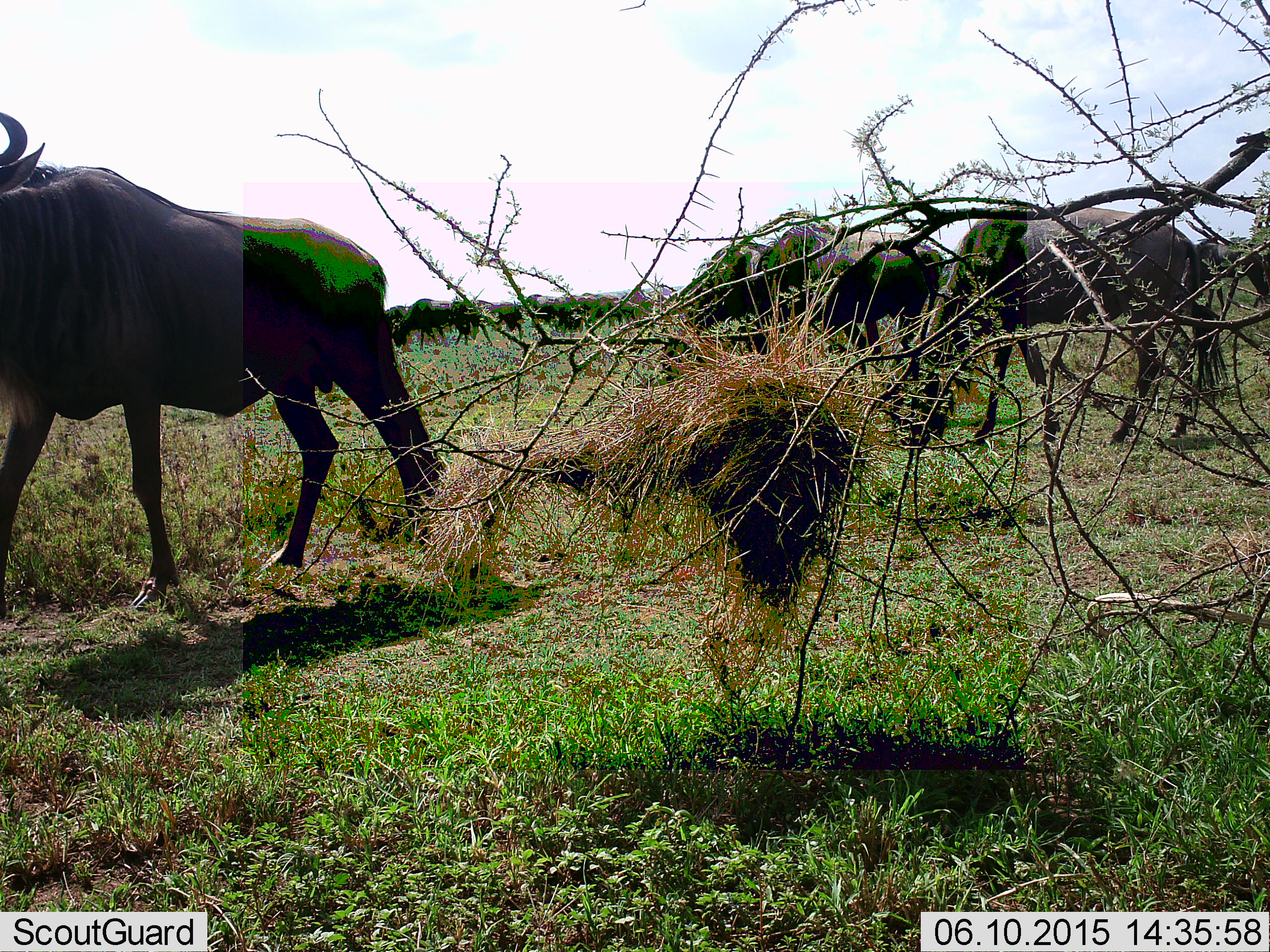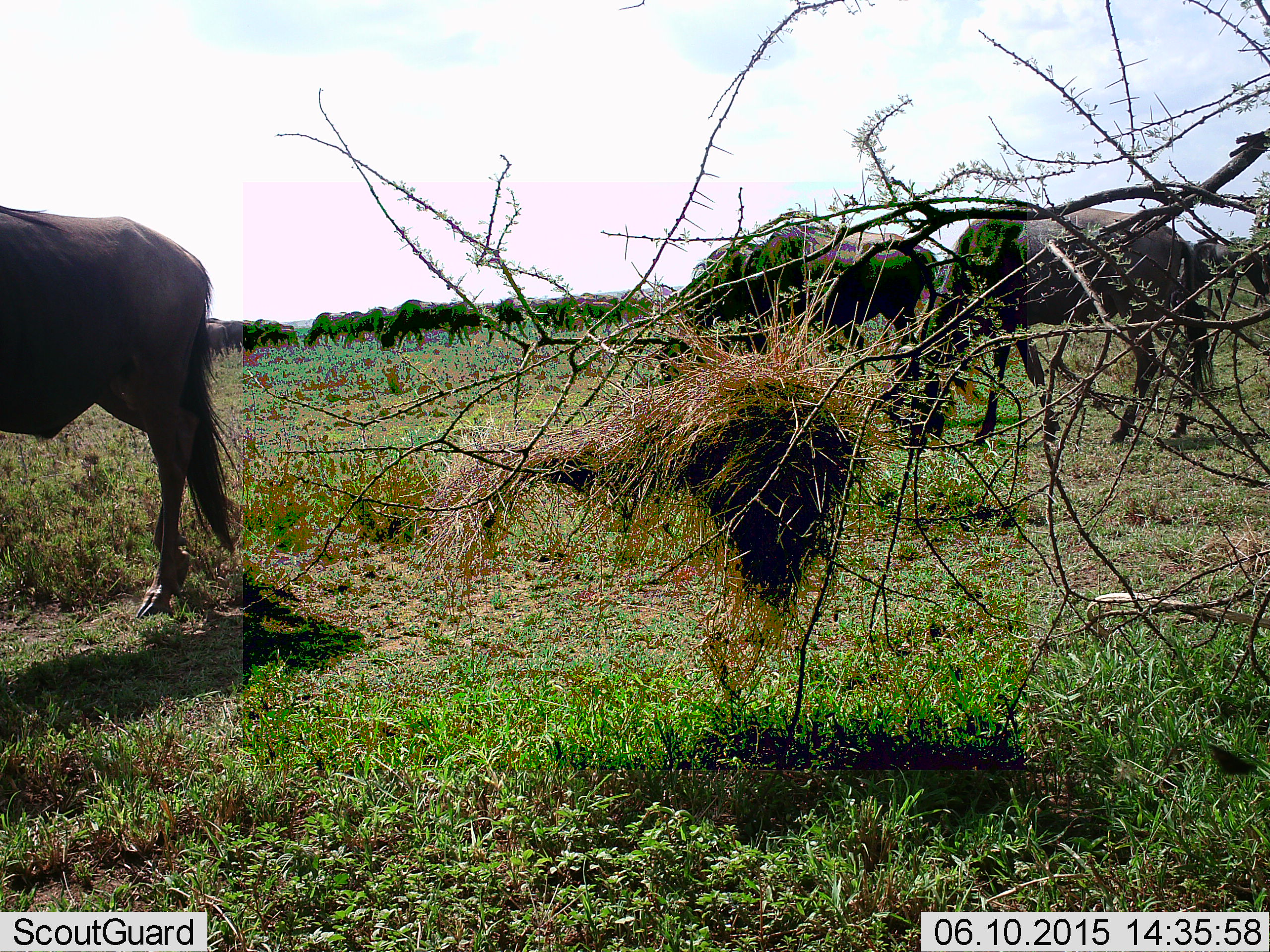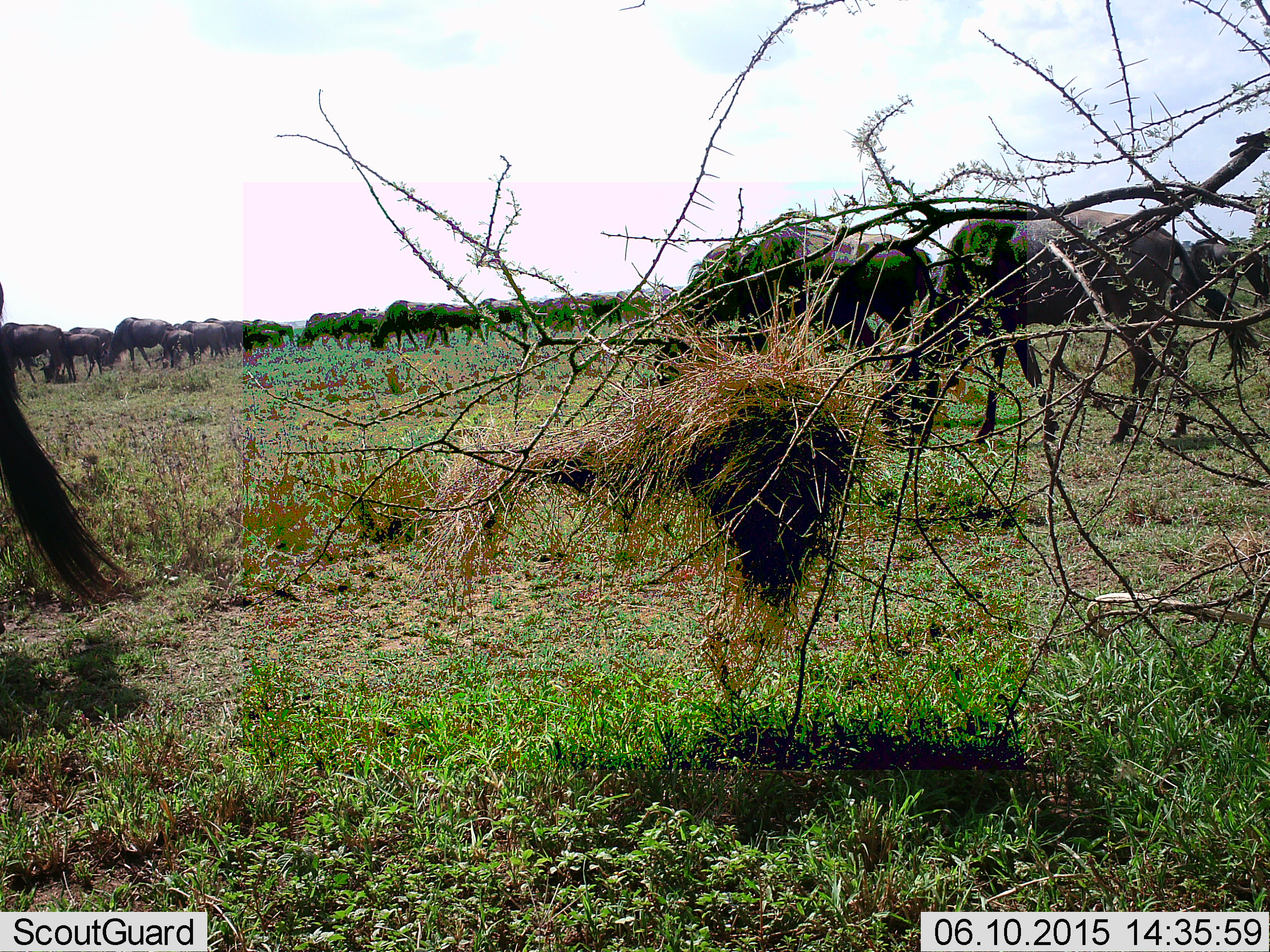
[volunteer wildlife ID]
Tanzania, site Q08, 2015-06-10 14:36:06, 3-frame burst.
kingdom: Animalia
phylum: Chordata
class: Mammalia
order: Artiodactyla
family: Bovidae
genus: Connochaetes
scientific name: Connochaetes taurinus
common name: blue wildebeest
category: wildebeest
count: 11-50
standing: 23%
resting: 0%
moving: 77%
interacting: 0%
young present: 8%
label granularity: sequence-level